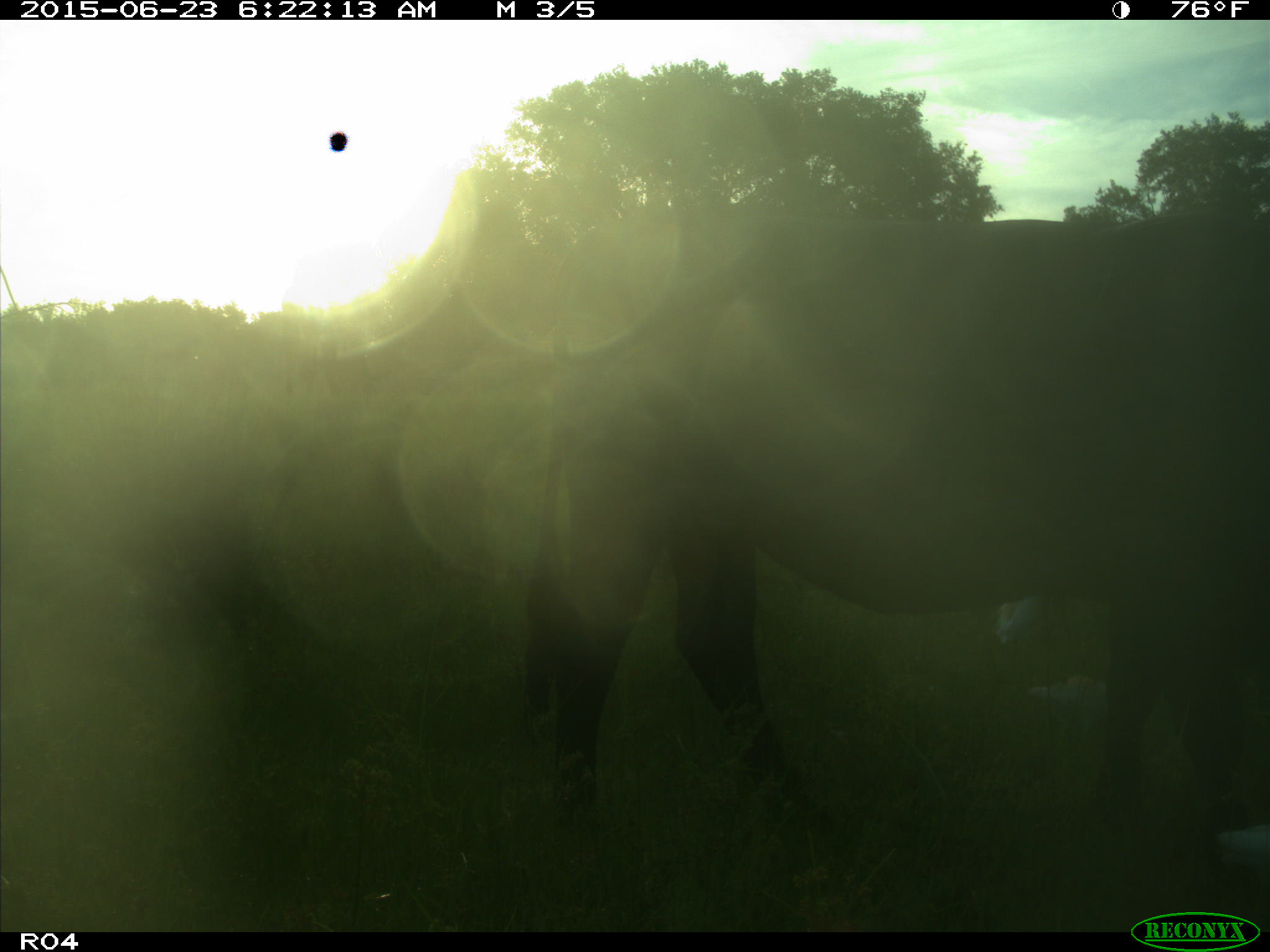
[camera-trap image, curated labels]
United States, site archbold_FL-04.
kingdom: Animalia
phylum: Chordata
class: Mammalia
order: Artiodactyla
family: Bovidae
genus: Bos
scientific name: Bos taurus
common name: domestic cow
Bos taurus (domestic cow).